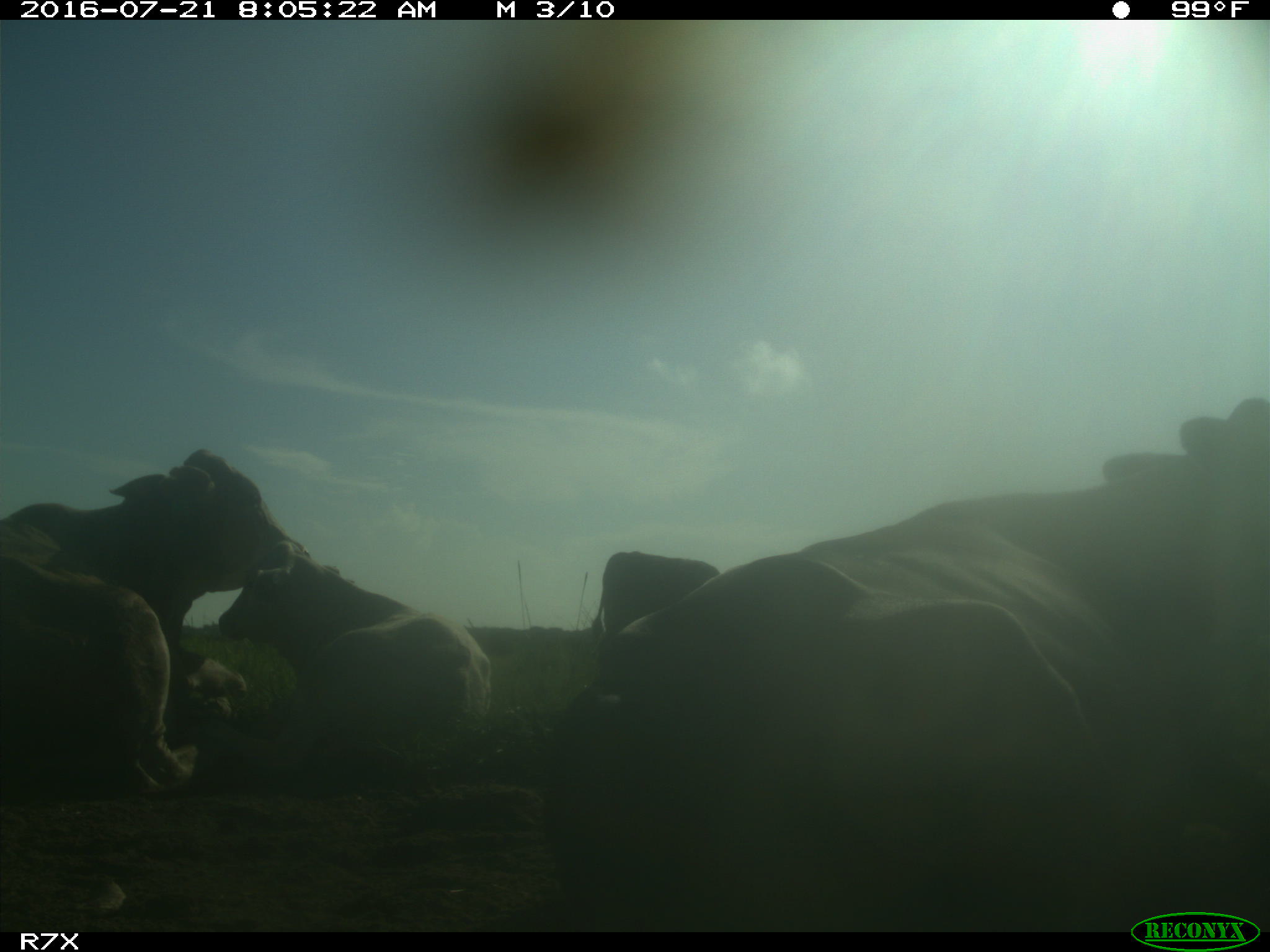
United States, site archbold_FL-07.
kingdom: Animalia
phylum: Chordata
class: Mammalia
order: Artiodactyla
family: Bovidae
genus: Bos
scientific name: Bos taurus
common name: domestic cow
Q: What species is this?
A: Bos taurus (domestic cow).